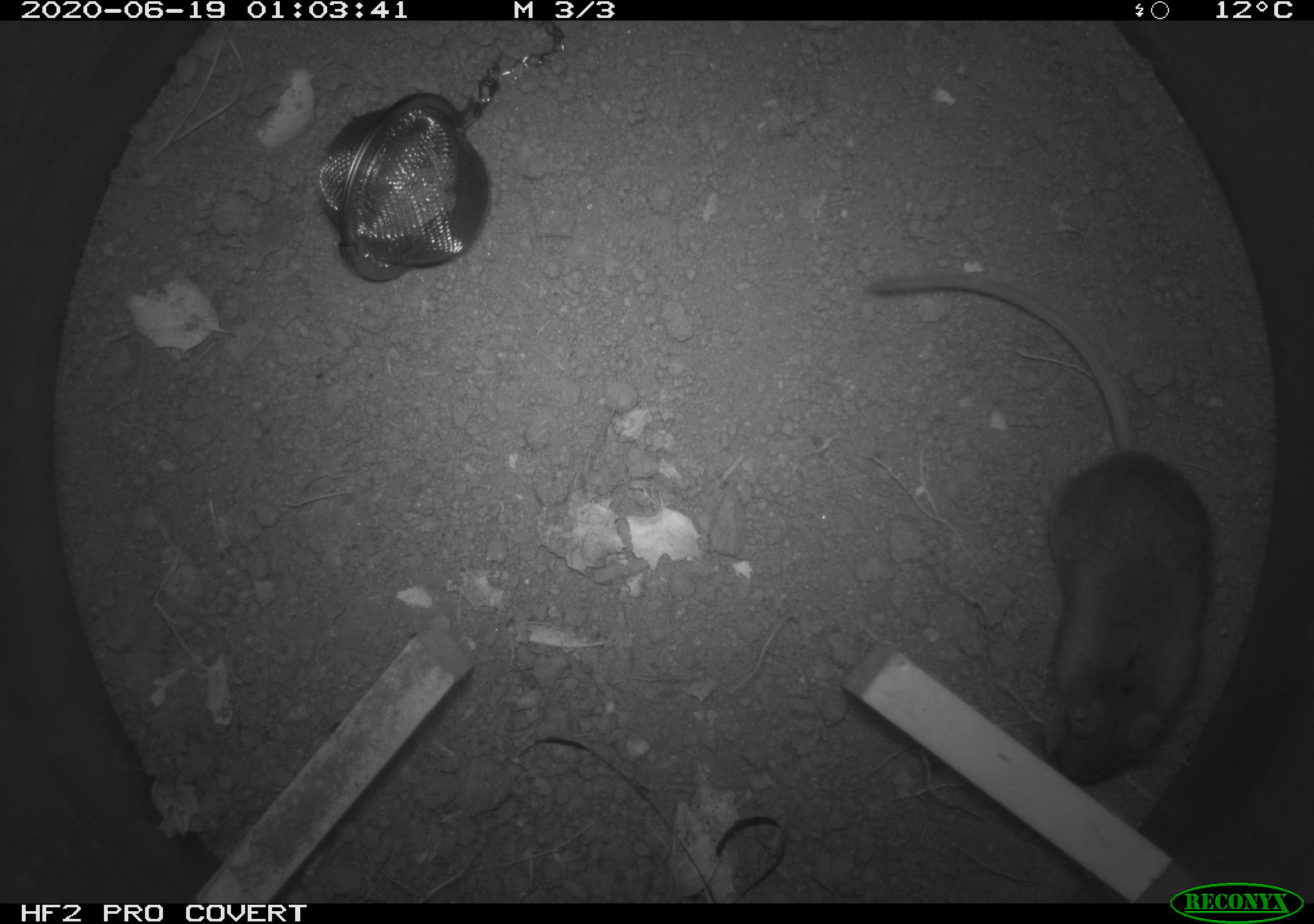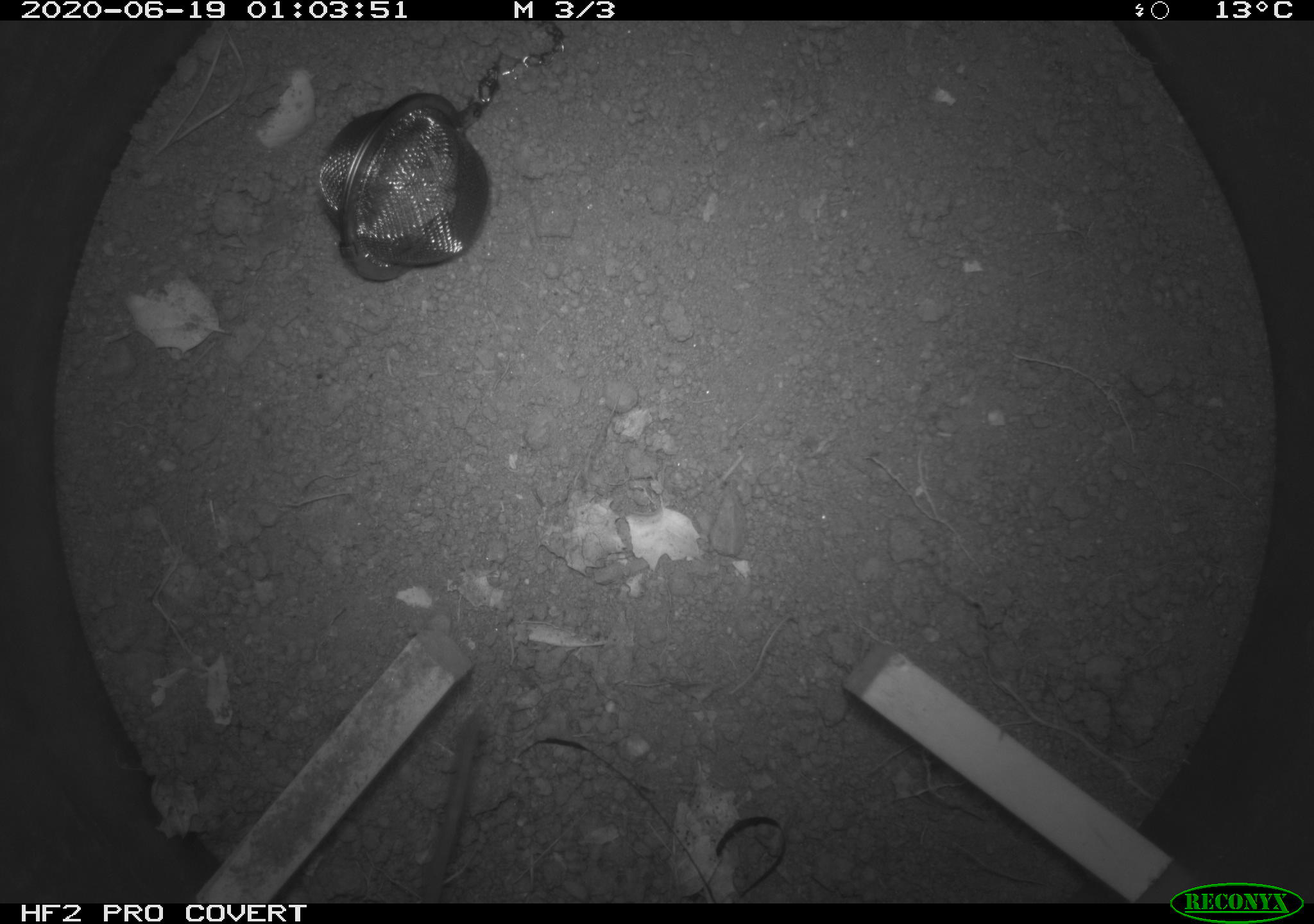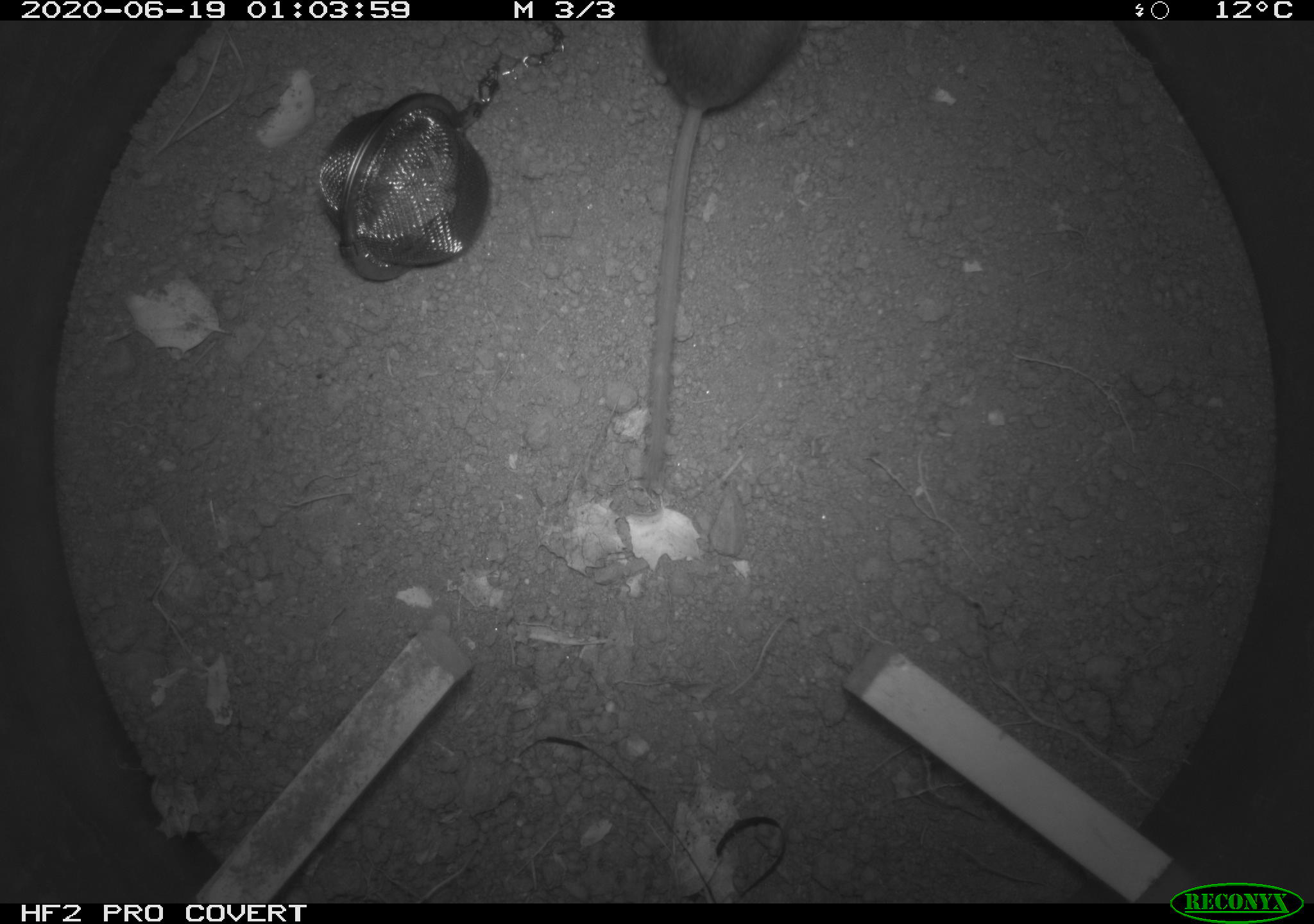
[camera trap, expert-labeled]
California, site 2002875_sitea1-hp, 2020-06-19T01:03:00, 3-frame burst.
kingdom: Animalia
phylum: Chordata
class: Mammalia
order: Rodentia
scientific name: Rodentia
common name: mouse species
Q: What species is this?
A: Mouse species (Rodentia).